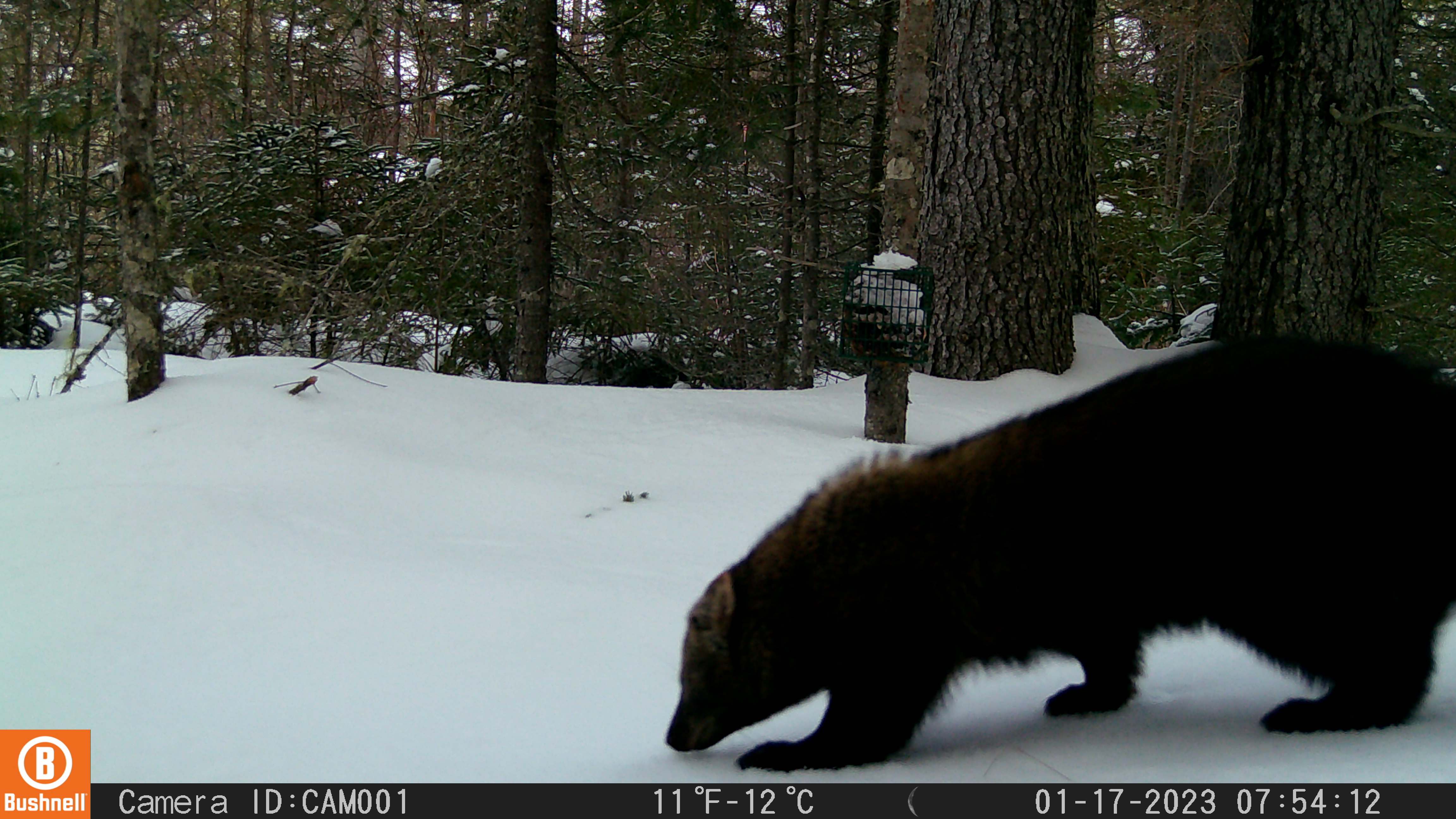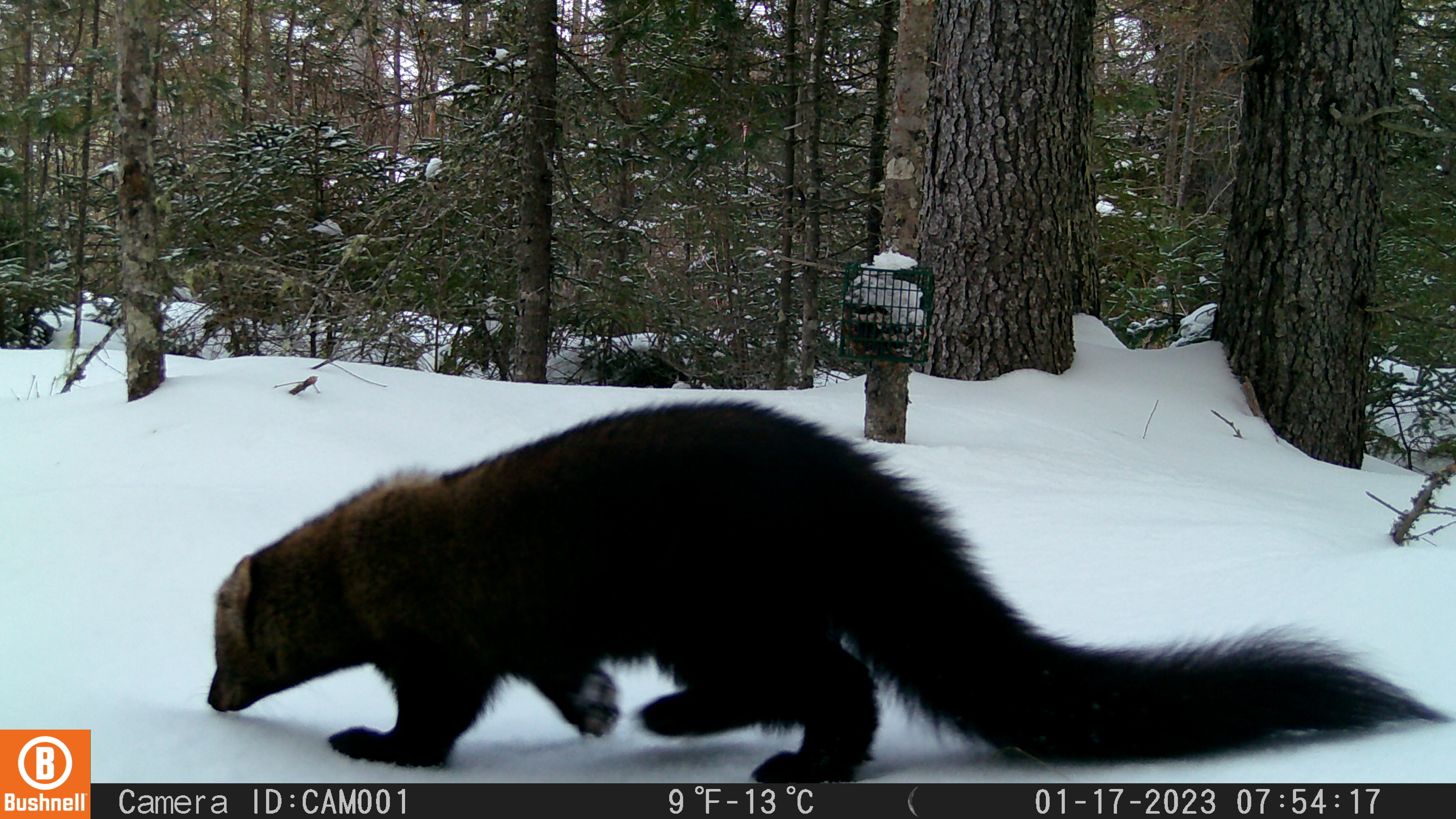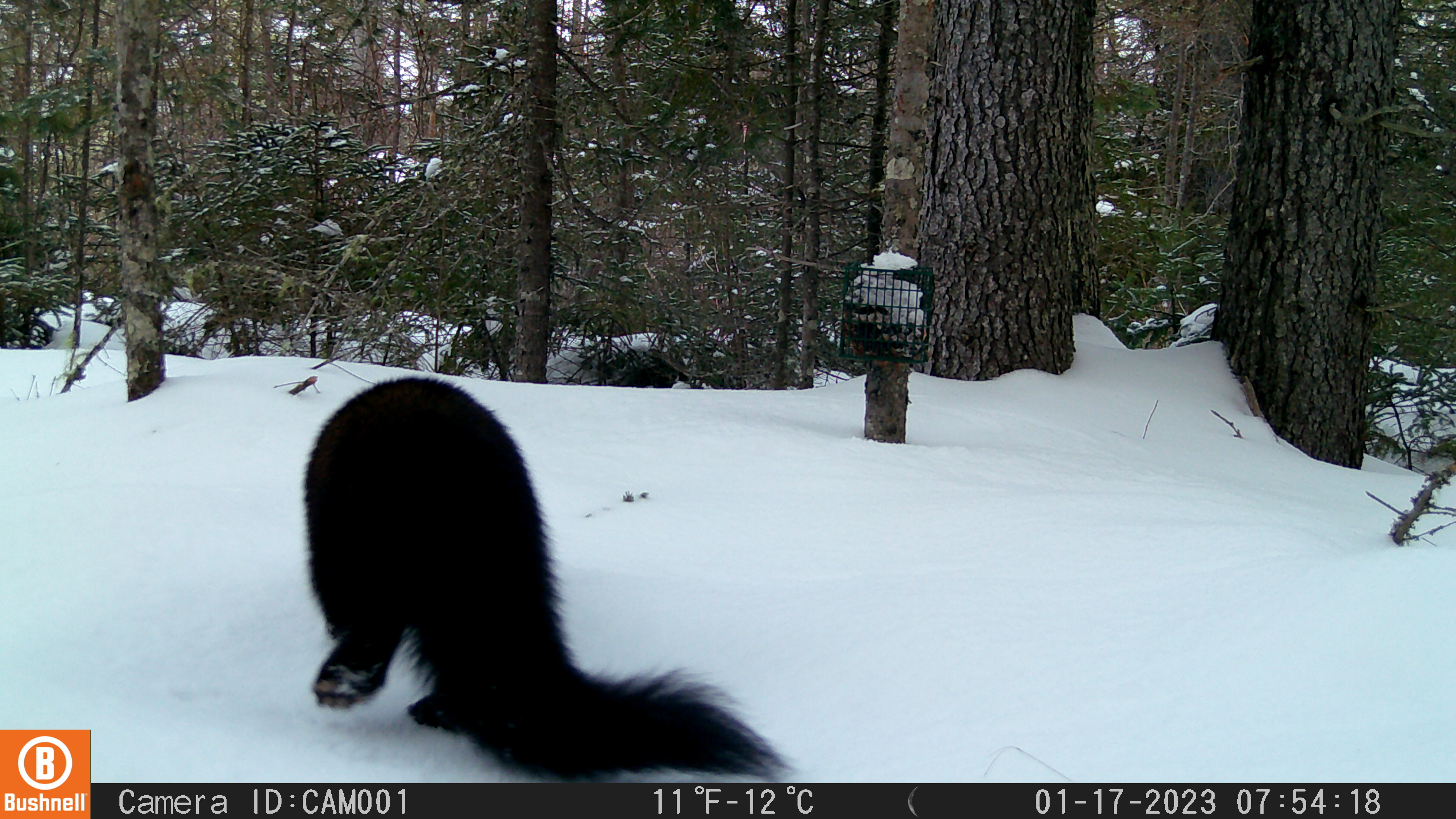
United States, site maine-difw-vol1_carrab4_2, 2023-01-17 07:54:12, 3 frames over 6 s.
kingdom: Animalia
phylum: Chordata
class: Mammalia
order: Carnivora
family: Mustelidae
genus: Pekania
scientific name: Pekania pennanti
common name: fisher